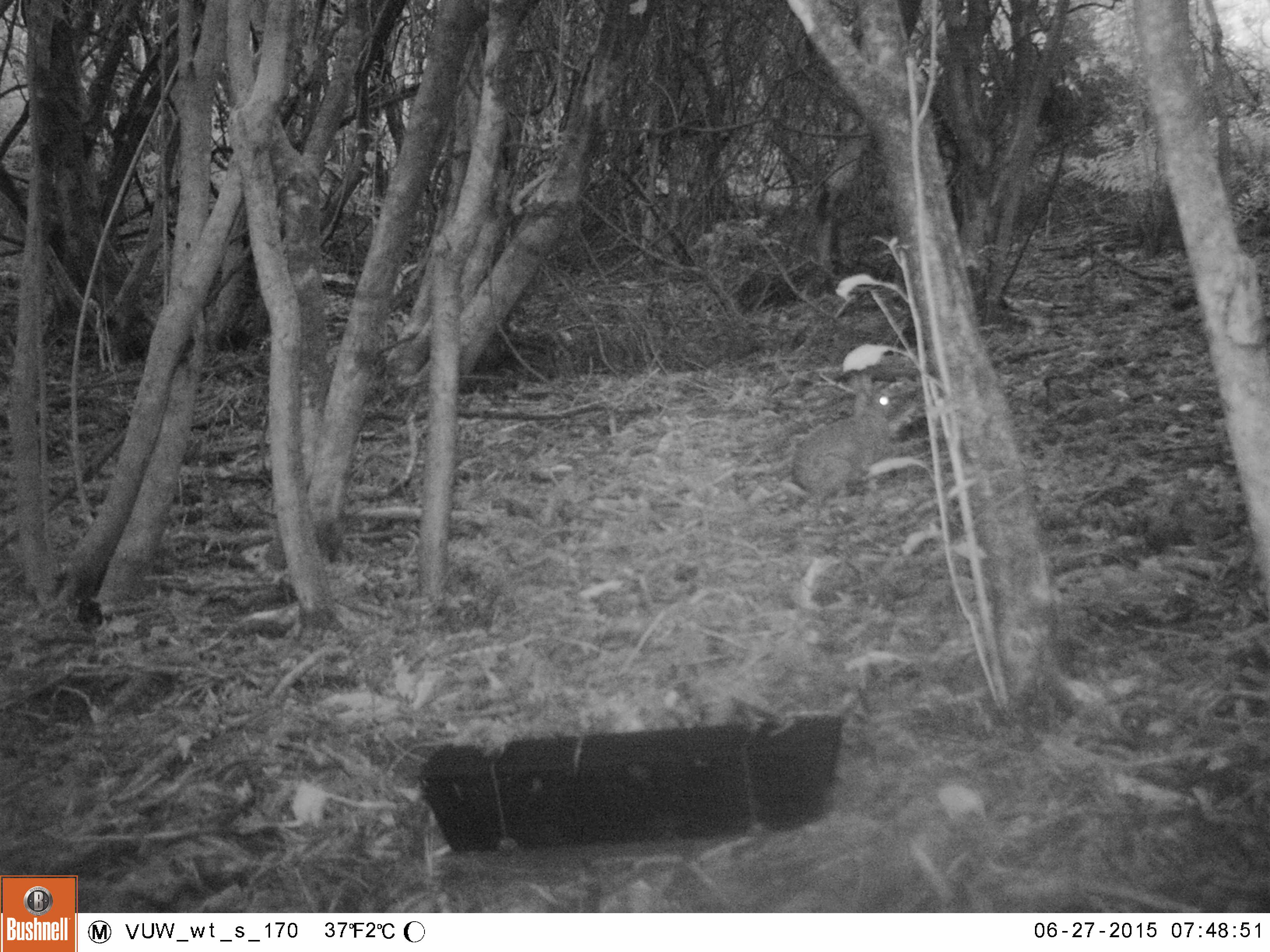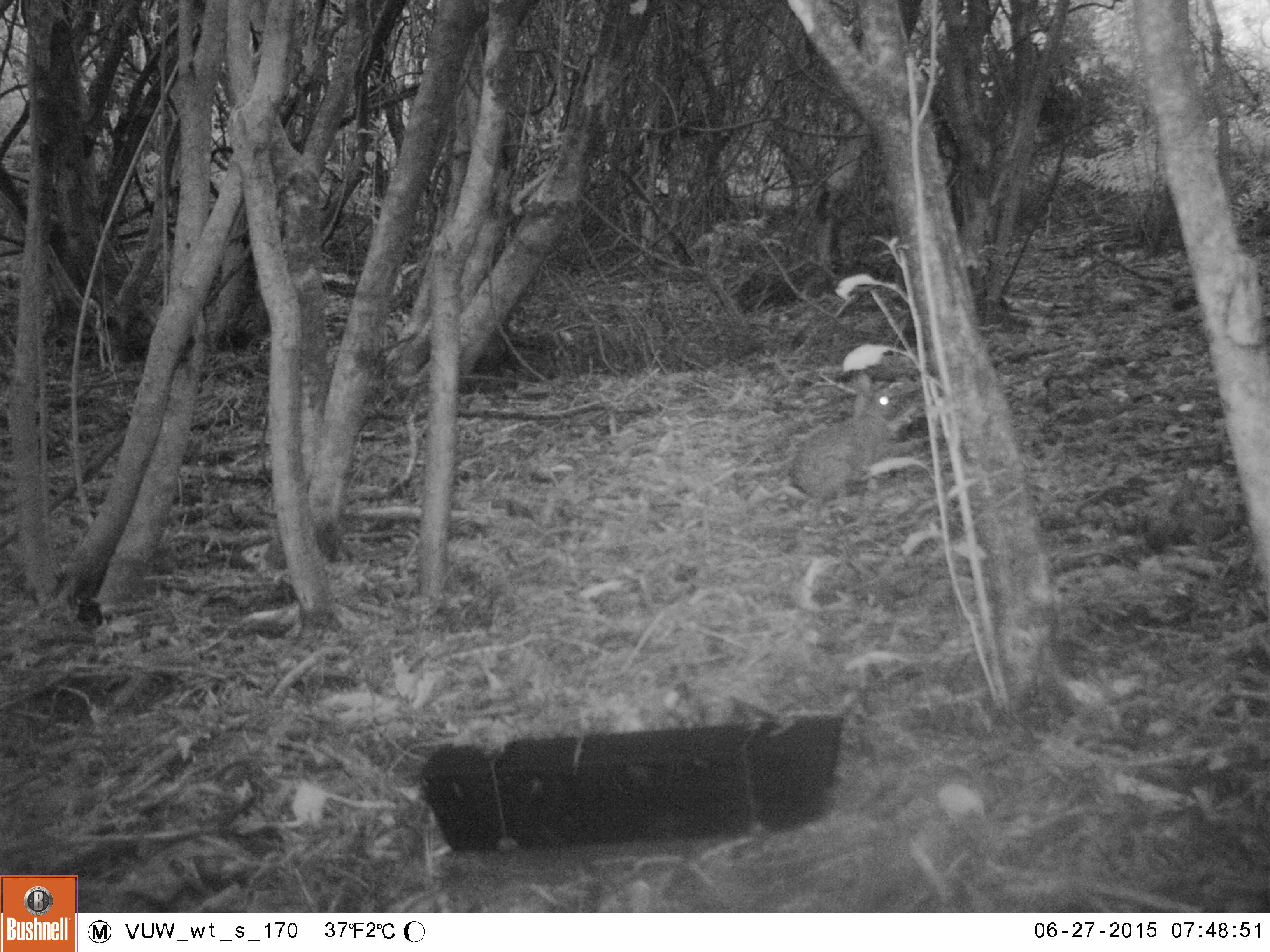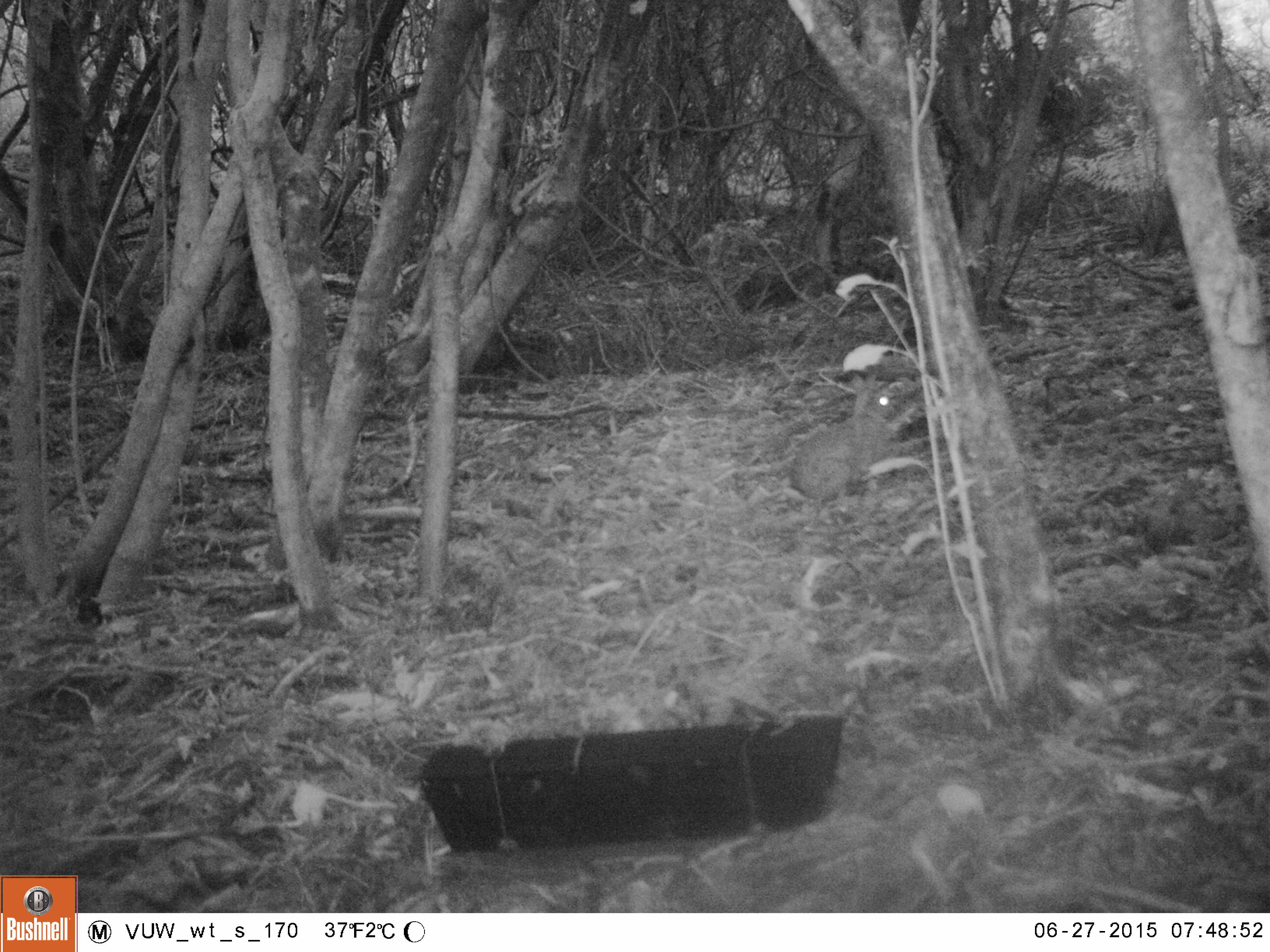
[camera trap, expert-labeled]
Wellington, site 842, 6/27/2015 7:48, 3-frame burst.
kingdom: Animalia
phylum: Chordata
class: Mammalia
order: Lagomorpha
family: Leporidae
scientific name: Leporidae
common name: rabbit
Rabbit (Leporidae).